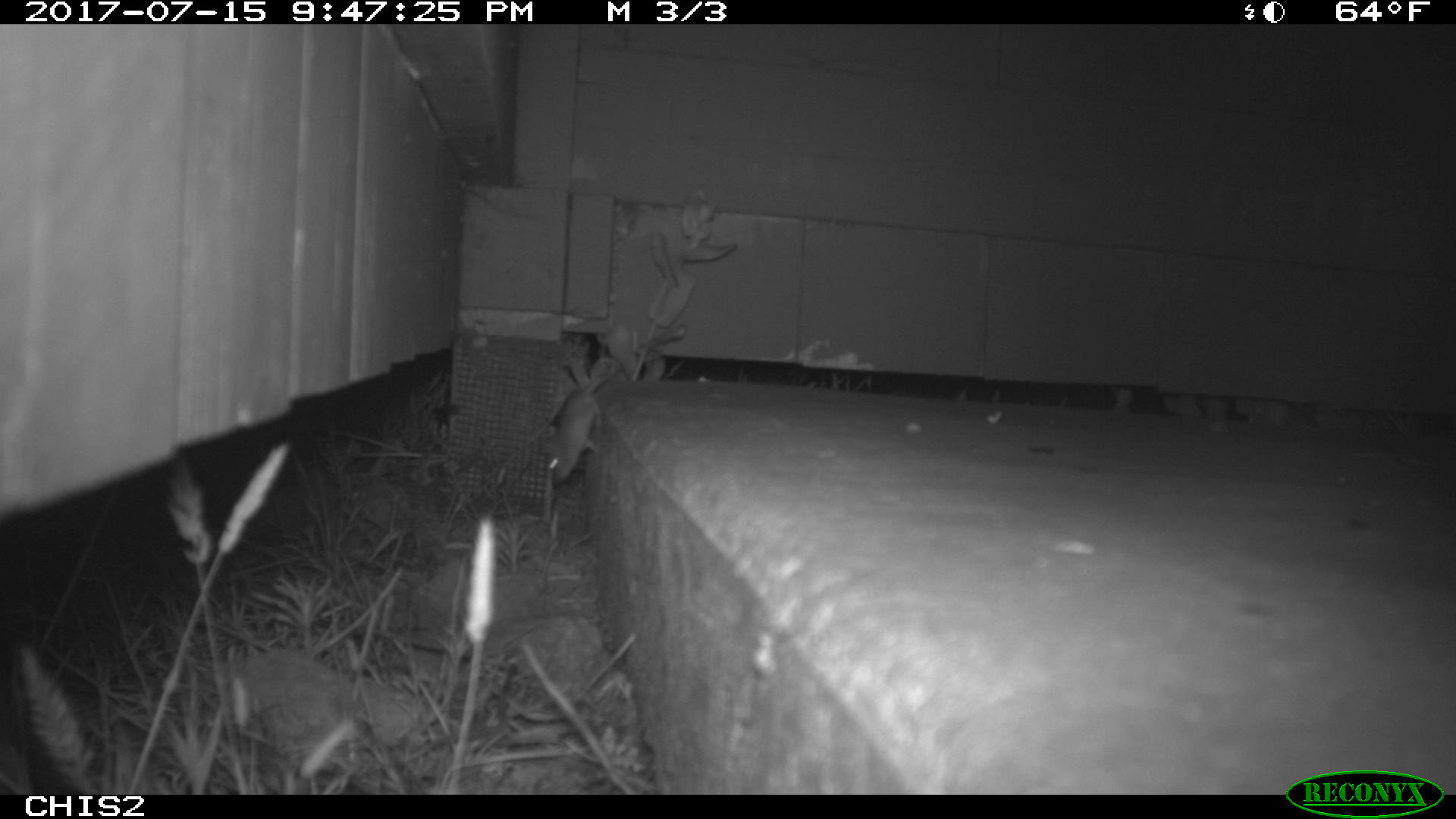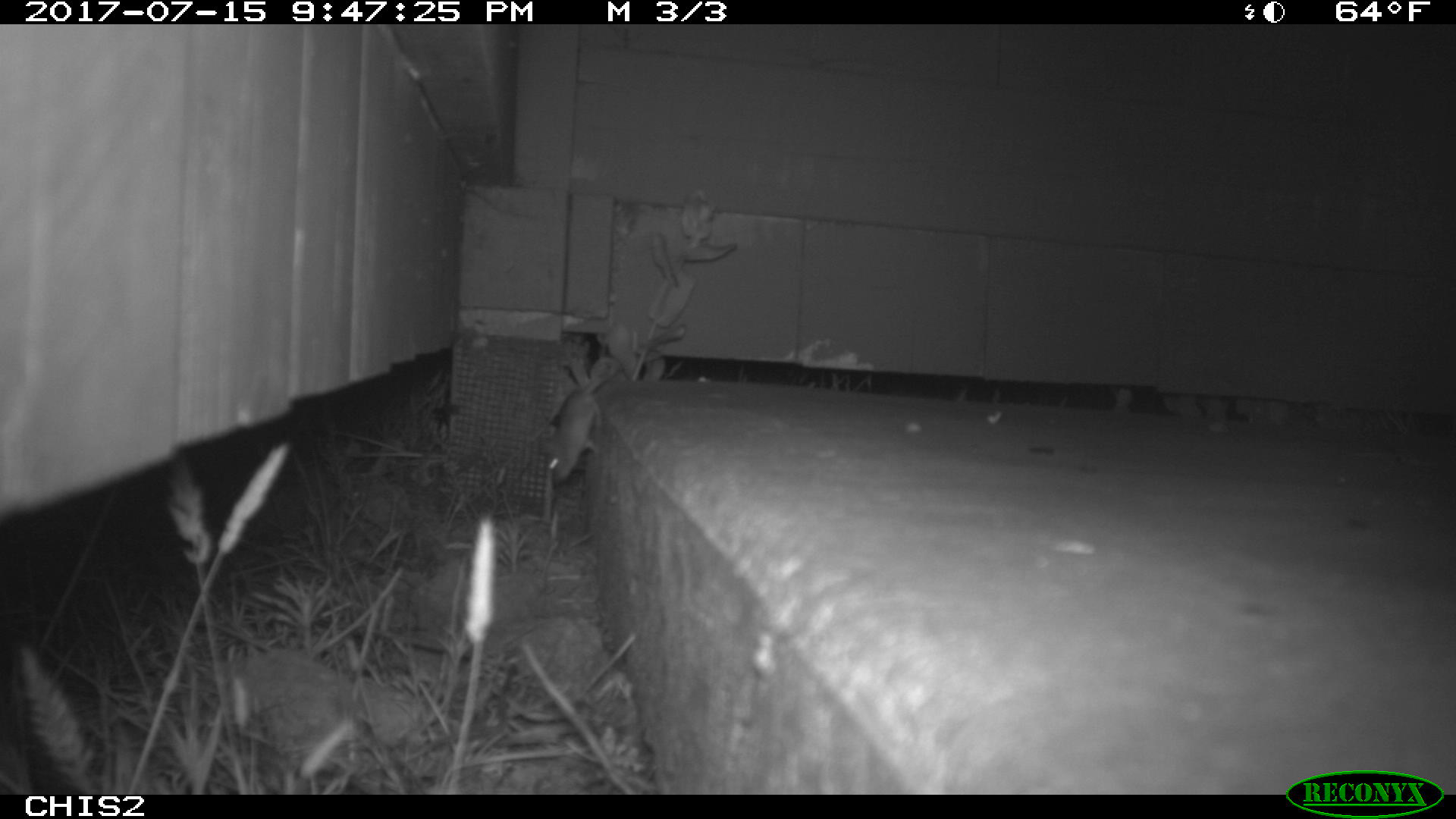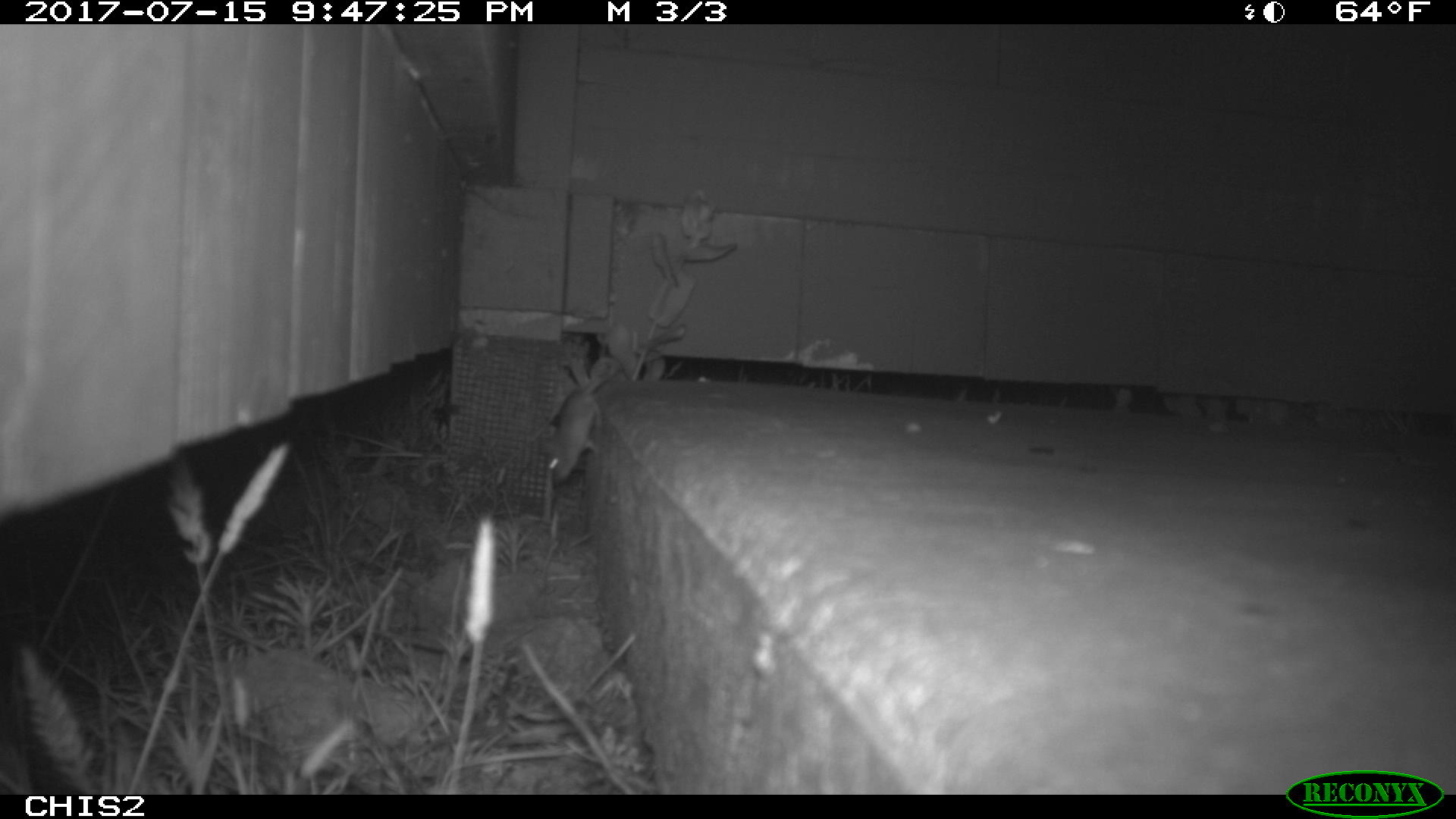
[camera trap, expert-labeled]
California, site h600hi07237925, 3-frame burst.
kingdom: Animalia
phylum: Chordata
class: Mammalia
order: Rodentia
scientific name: Rodentia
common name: rodent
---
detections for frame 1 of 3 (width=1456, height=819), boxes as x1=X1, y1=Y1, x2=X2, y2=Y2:
rodent: x1=544, y1=366, x2=621, y2=487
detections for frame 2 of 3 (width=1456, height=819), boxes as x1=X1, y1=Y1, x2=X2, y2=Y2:
rodent: x1=540, y1=368, x2=618, y2=485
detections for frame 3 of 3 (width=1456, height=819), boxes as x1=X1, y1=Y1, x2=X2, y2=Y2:
rodent: x1=541, y1=362, x2=615, y2=485